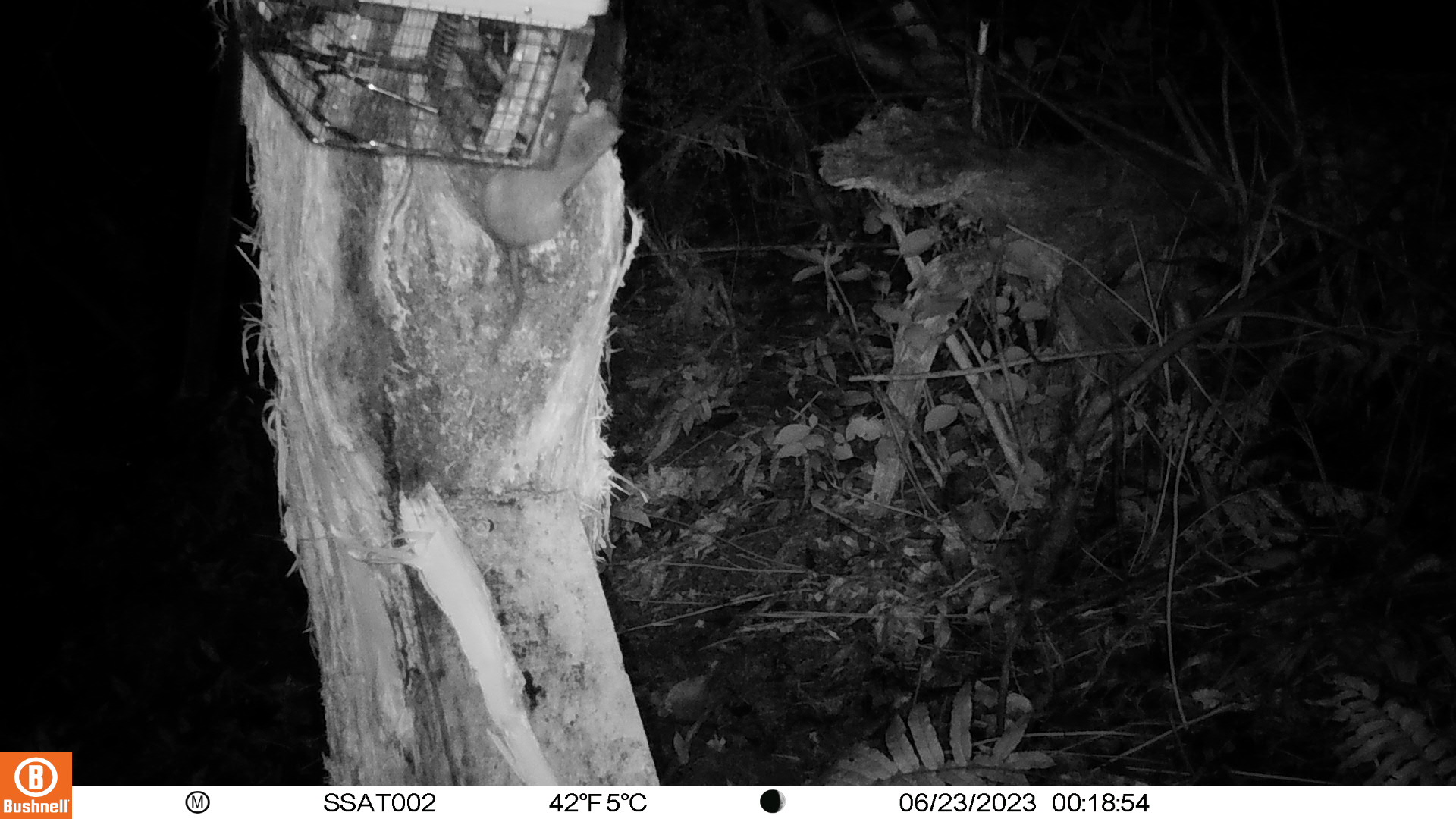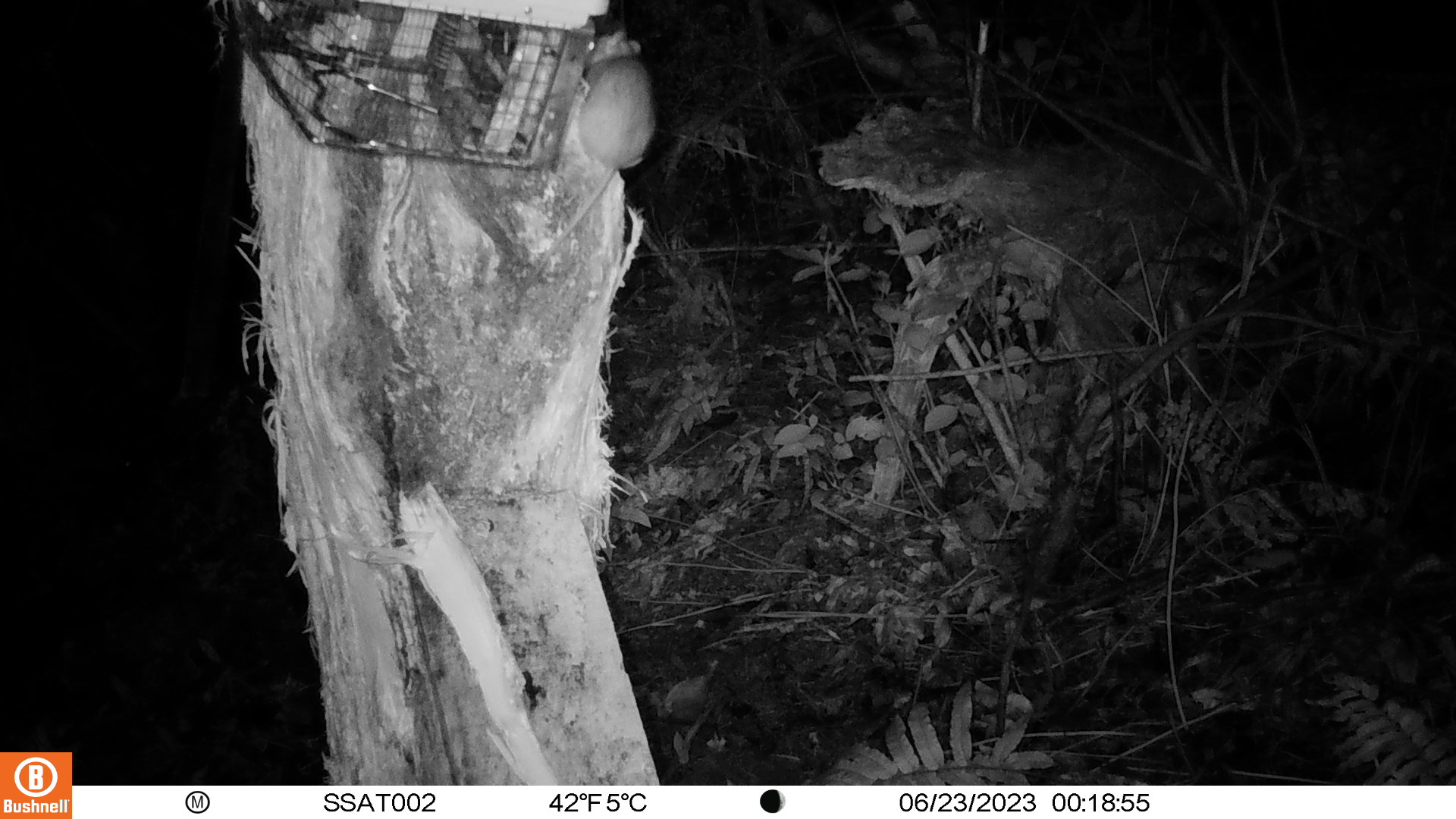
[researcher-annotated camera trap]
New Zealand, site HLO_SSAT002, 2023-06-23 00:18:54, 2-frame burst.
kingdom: Animalia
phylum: Chordata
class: Mammalia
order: Rodentia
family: Muridae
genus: Rattus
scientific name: Rattus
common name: rat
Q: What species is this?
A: Rat (Rattus).